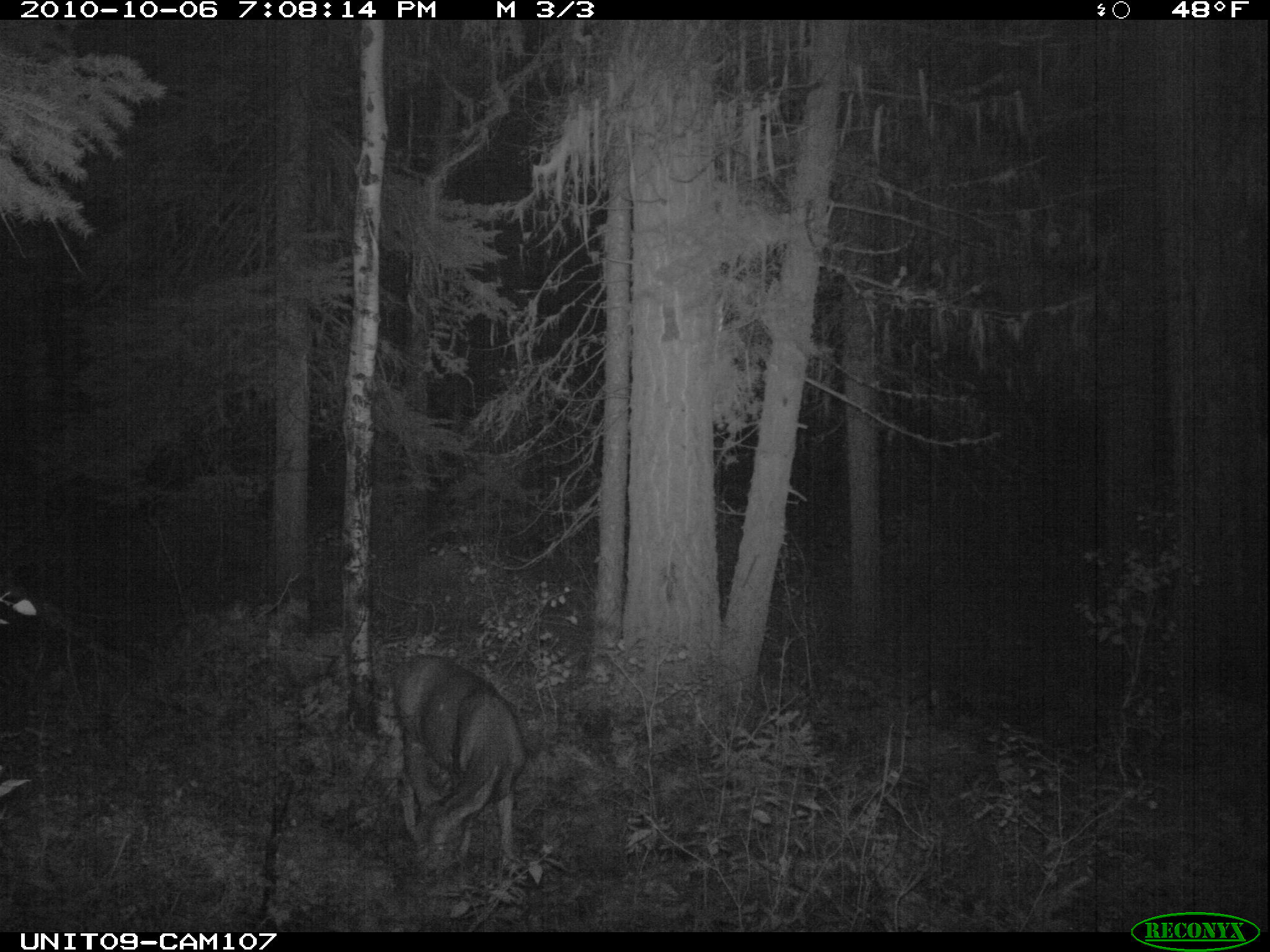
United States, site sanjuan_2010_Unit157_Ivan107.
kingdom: Animalia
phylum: Chordata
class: Mammalia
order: Artiodactyla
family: Cervidae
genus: Odocoileus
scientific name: Odocoileus hemionus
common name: mule deer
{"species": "Odocoileus hemionus (mule deer)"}